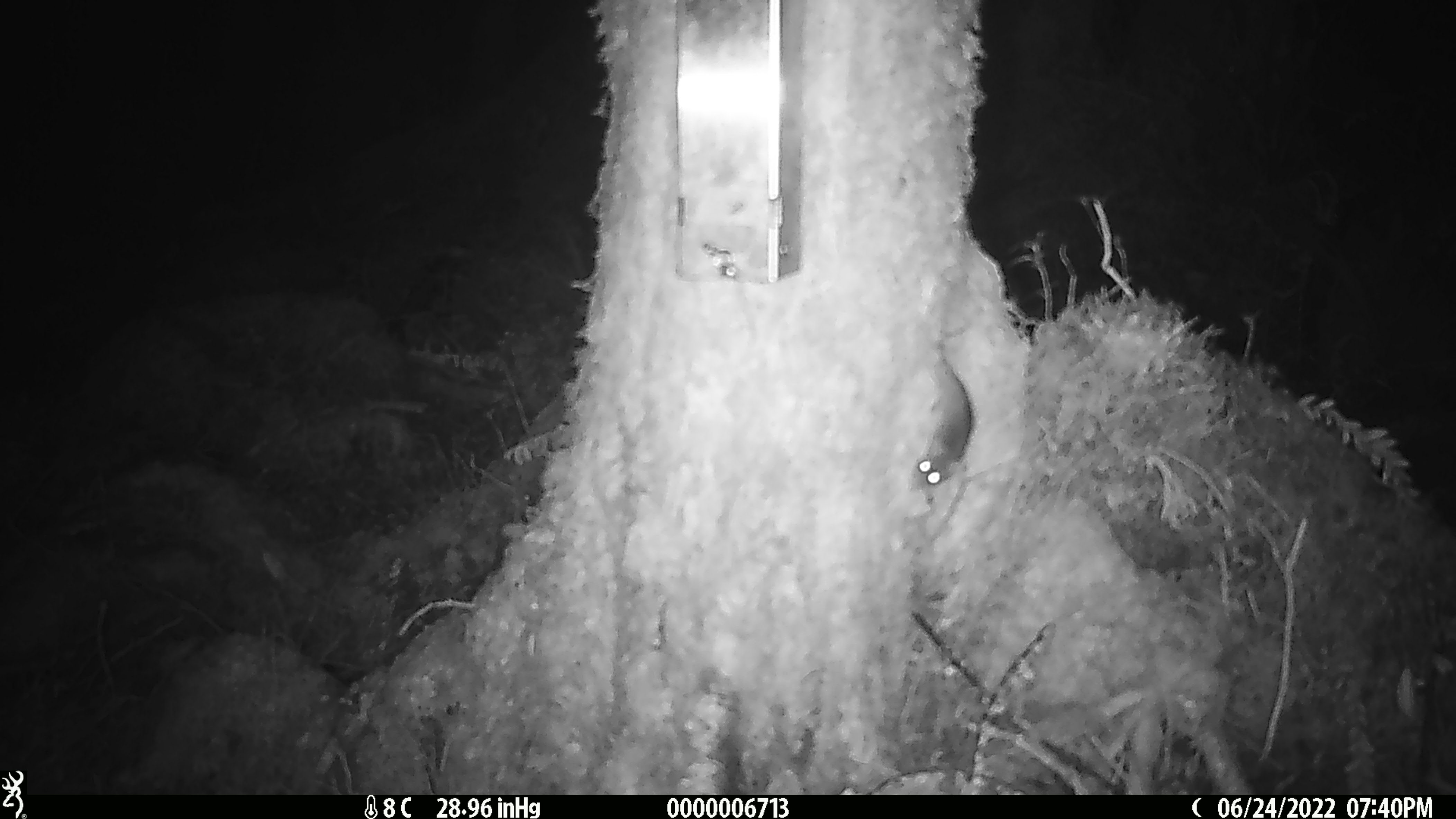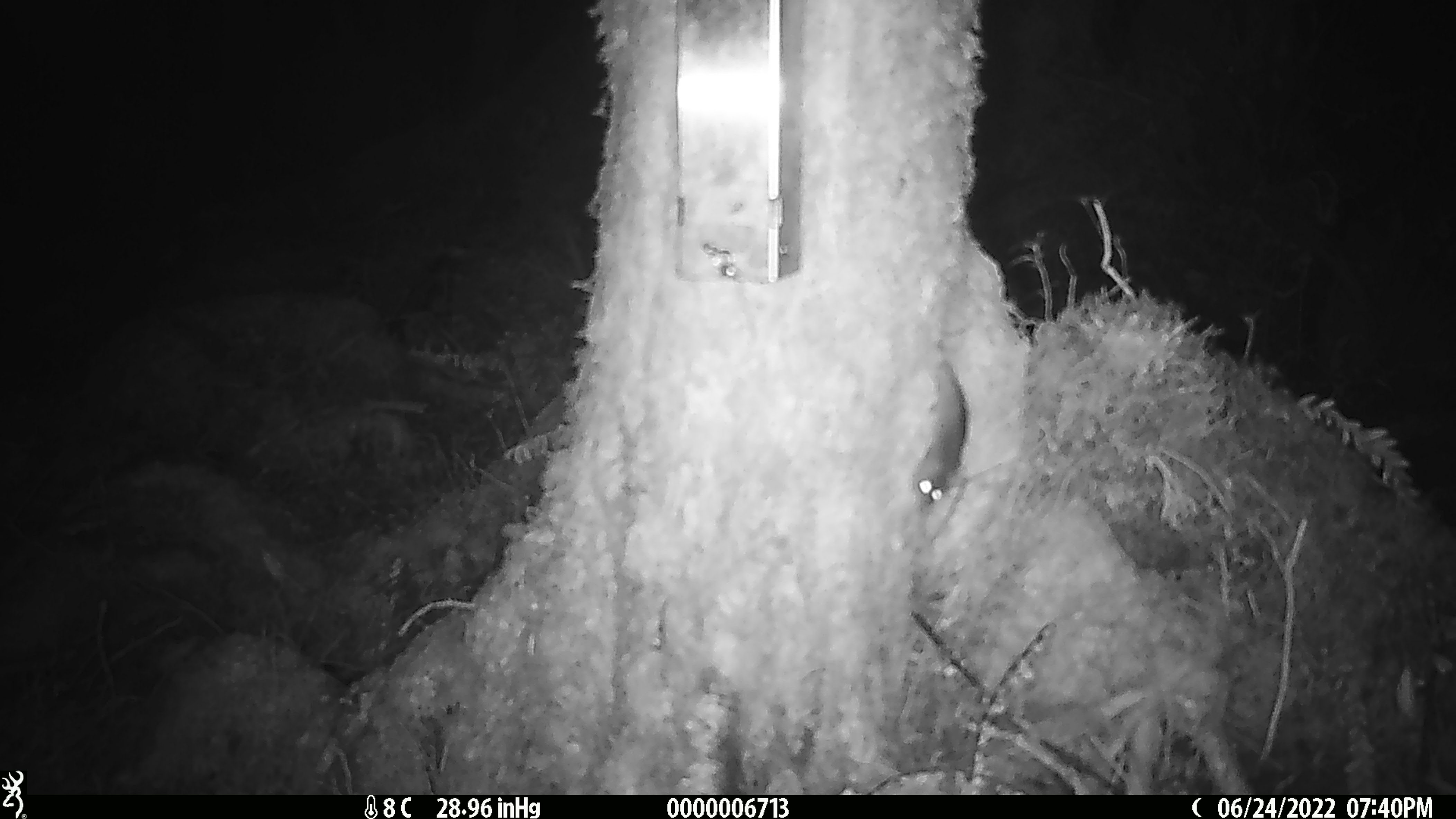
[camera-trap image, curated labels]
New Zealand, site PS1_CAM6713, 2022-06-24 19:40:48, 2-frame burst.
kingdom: Animalia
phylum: Chordata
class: Mammalia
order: Rodentia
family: Muridae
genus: Mus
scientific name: Mus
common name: mouse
Mouse (Mus).